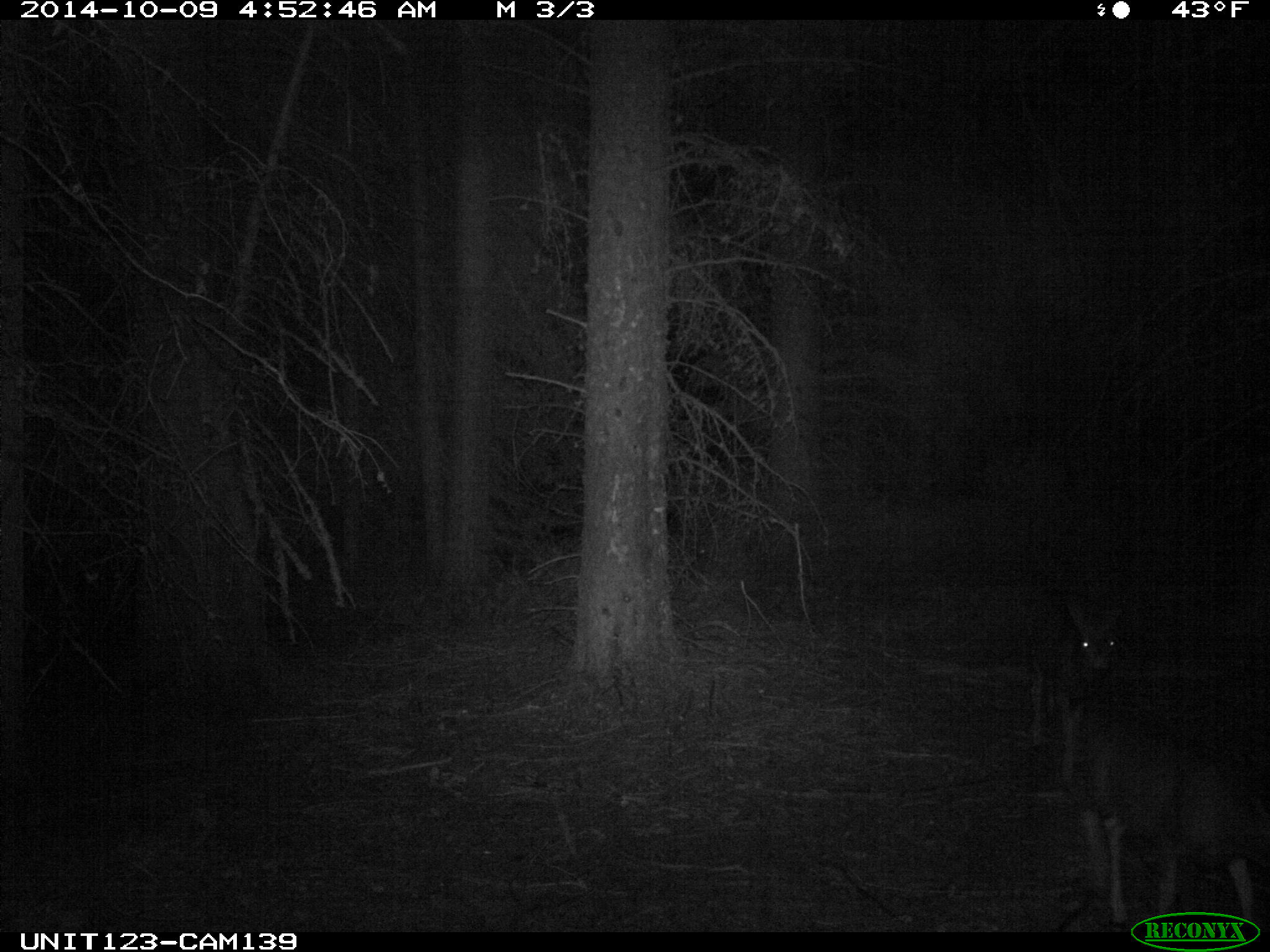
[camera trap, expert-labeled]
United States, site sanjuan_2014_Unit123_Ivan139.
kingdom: Animalia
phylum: Chordata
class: Mammalia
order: Artiodactyla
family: Cervidae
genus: Odocoileus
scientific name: Odocoileus hemionus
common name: mule deer